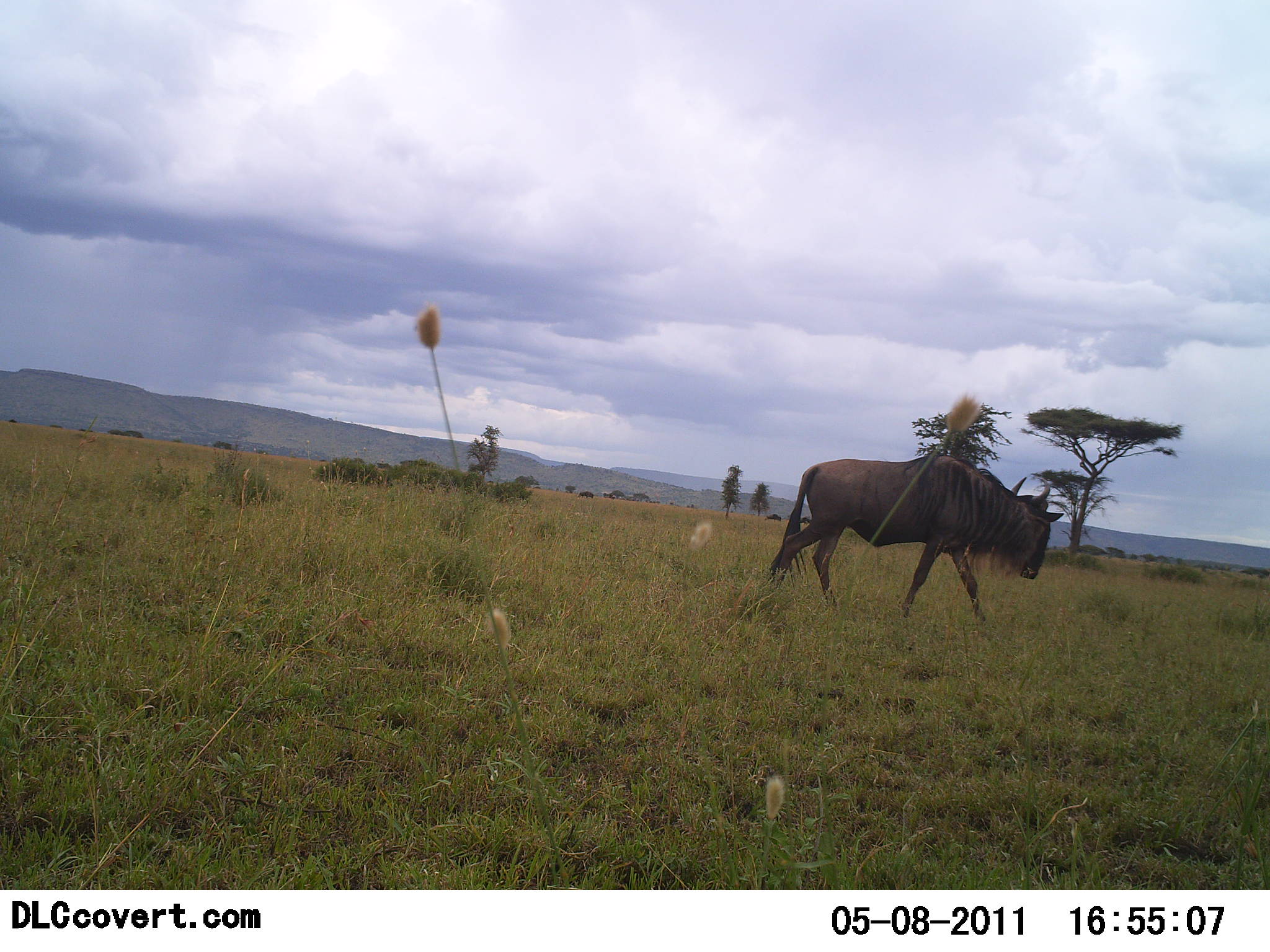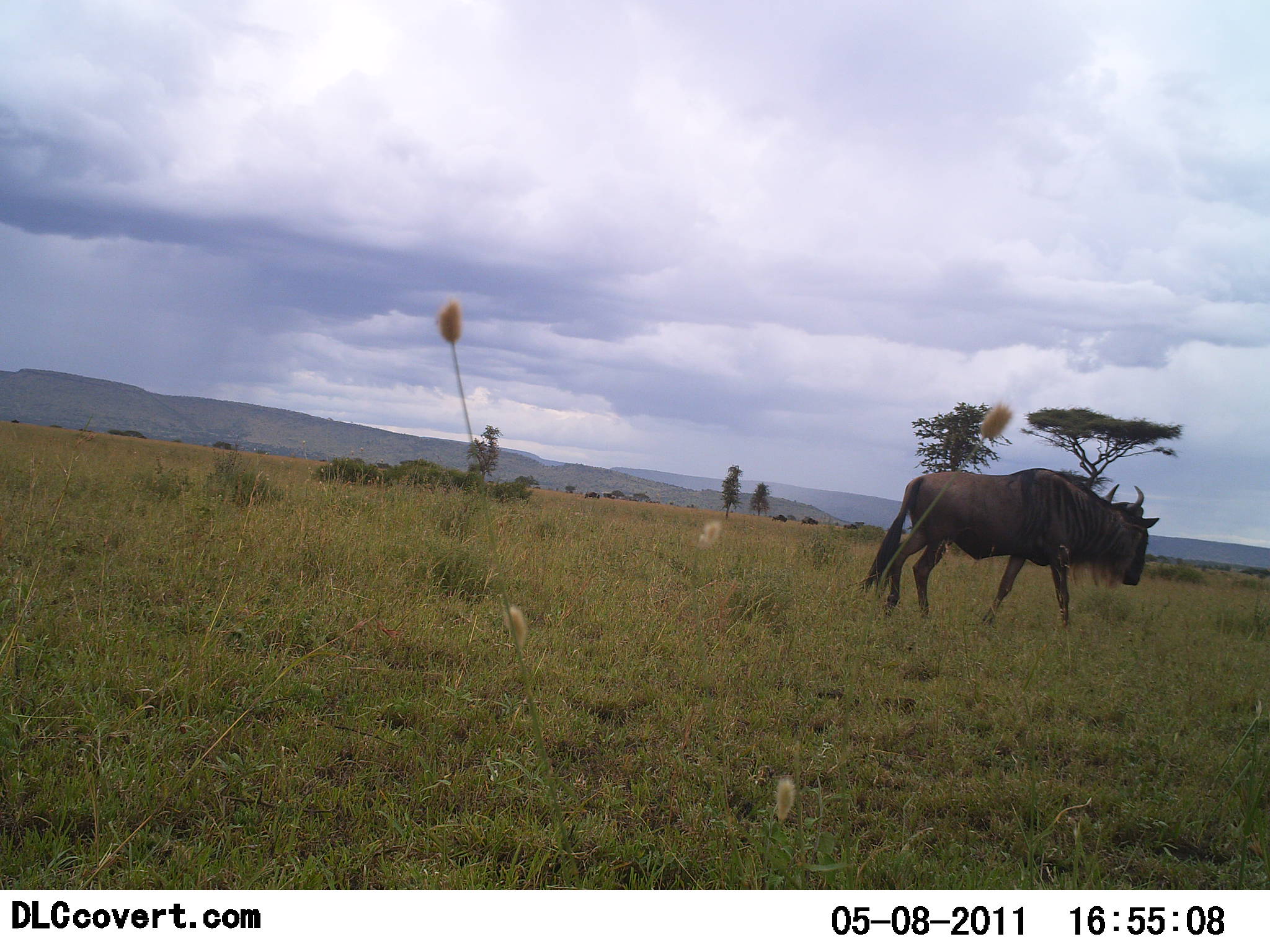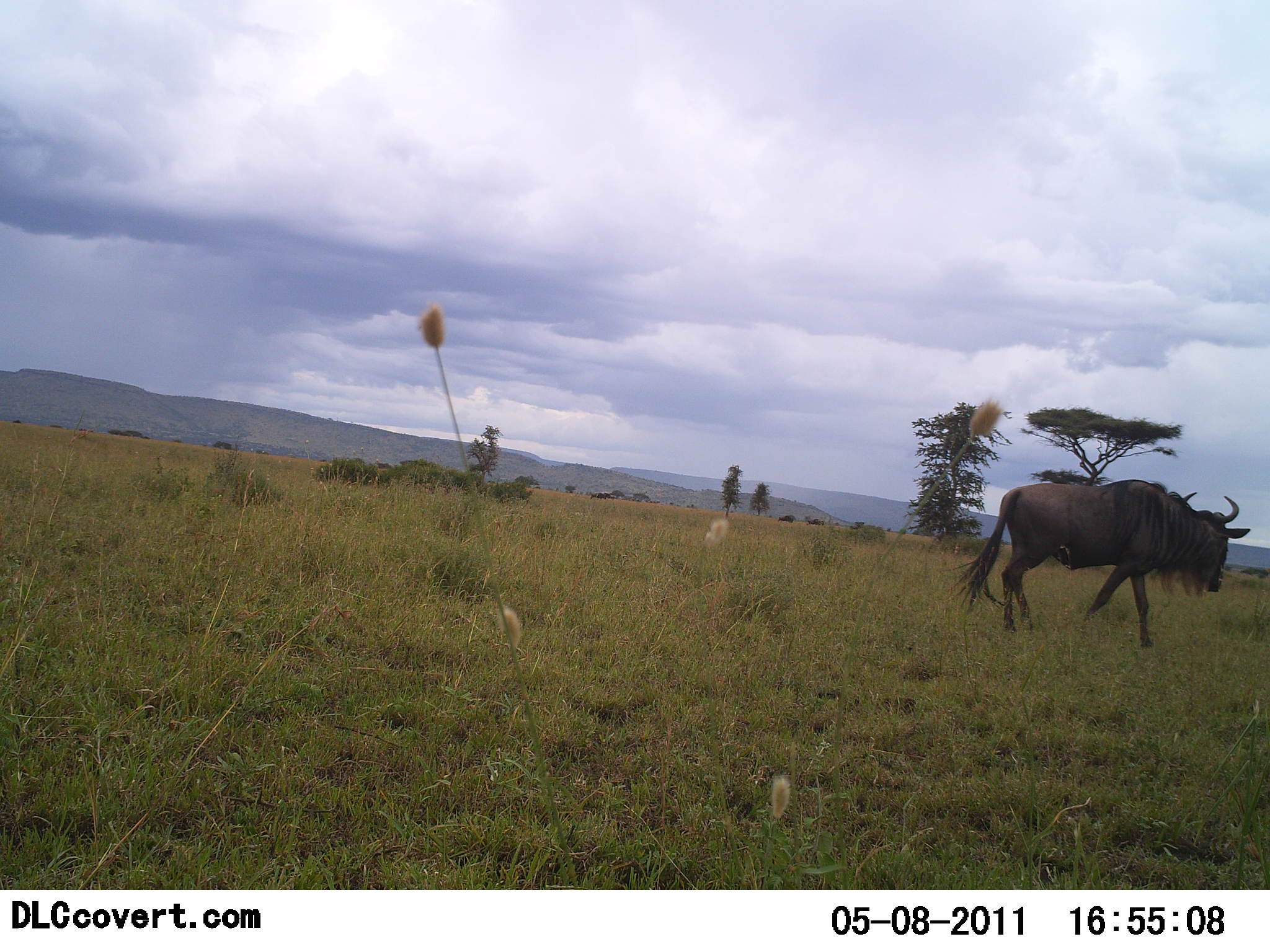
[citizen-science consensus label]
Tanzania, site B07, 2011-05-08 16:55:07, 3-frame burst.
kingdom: Animalia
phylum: Chordata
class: Mammalia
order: Artiodactyla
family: Bovidae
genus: Connochaetes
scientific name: Connochaetes taurinus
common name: blue wildebeest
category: wildebeest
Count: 1.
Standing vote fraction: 7%.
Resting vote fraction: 0%.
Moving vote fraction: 100%.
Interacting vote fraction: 0%.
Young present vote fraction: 0%.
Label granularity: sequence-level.